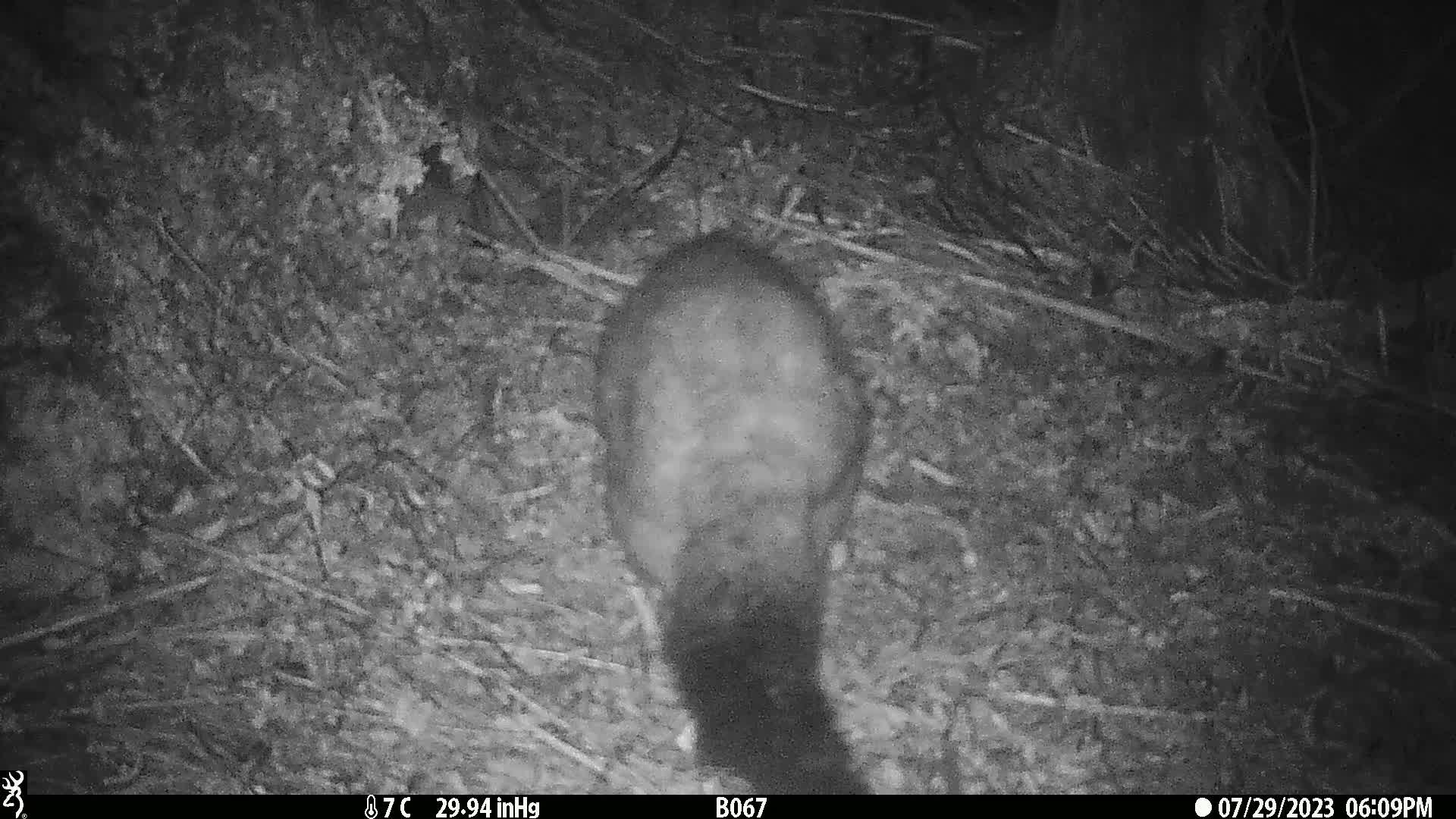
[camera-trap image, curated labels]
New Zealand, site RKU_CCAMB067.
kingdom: Animalia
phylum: Chordata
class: Mammalia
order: Diprotodontia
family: Phalangeridae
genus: Trichosurus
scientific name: Trichosurus vulpecula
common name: common brushtail possum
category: possum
Possum (common brushtail possum) (Trichosurus vulpecula).